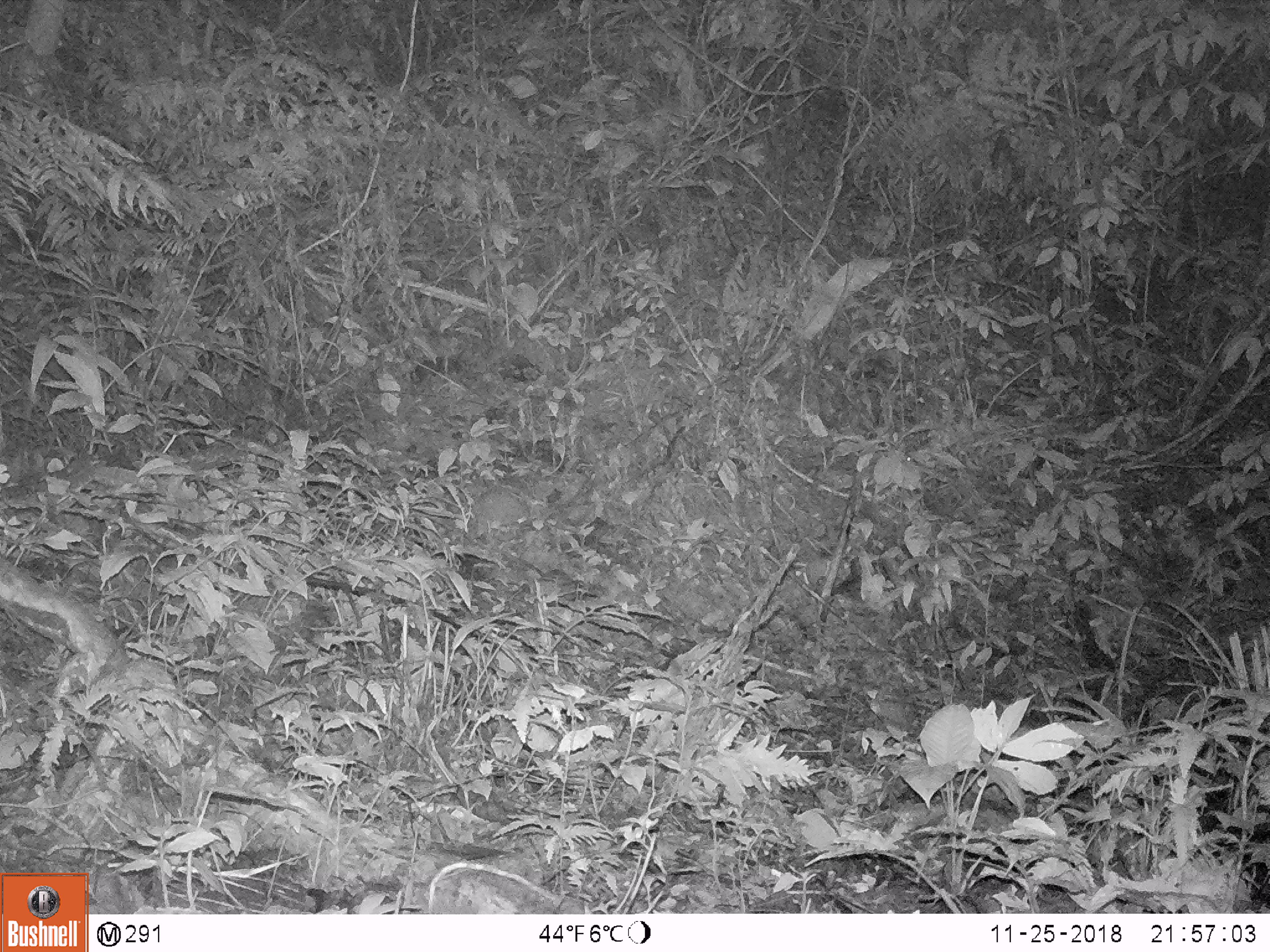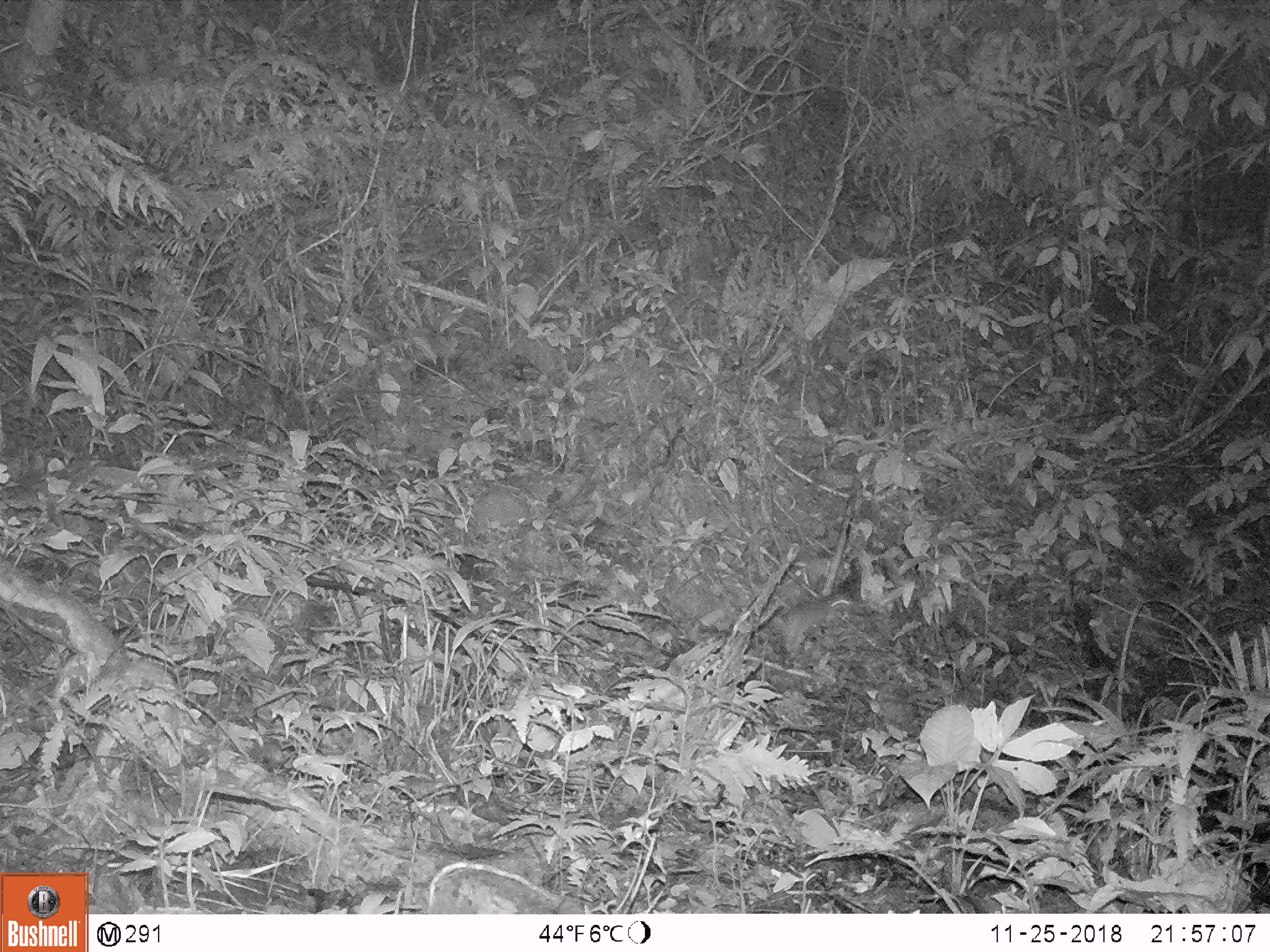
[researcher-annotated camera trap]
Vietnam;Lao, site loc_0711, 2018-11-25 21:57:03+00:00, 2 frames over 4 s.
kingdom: Animalia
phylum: Chordata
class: Mammalia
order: Rodentia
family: Muridae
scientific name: Muridae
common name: old-world mice and rats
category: unidentified murid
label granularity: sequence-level